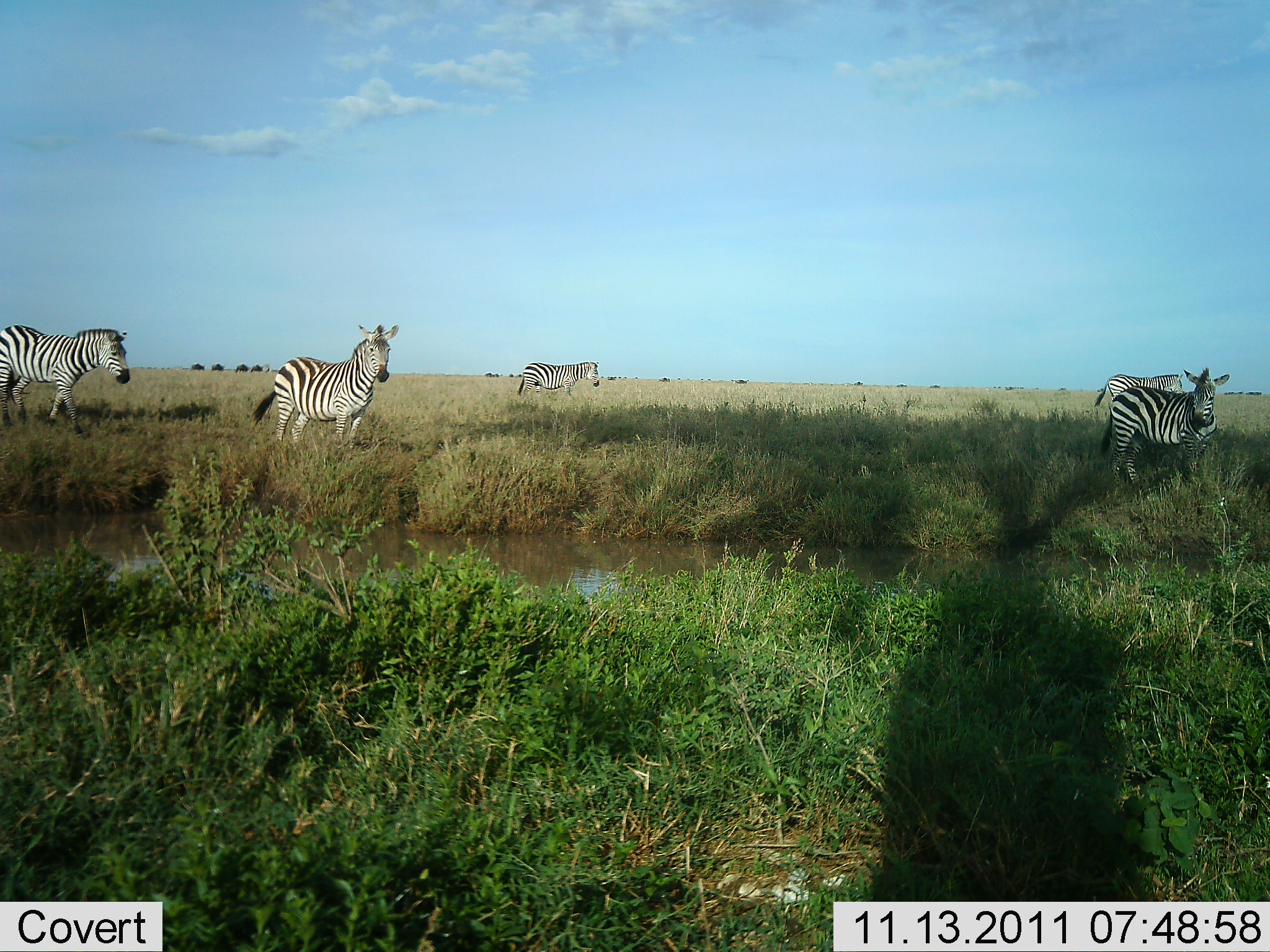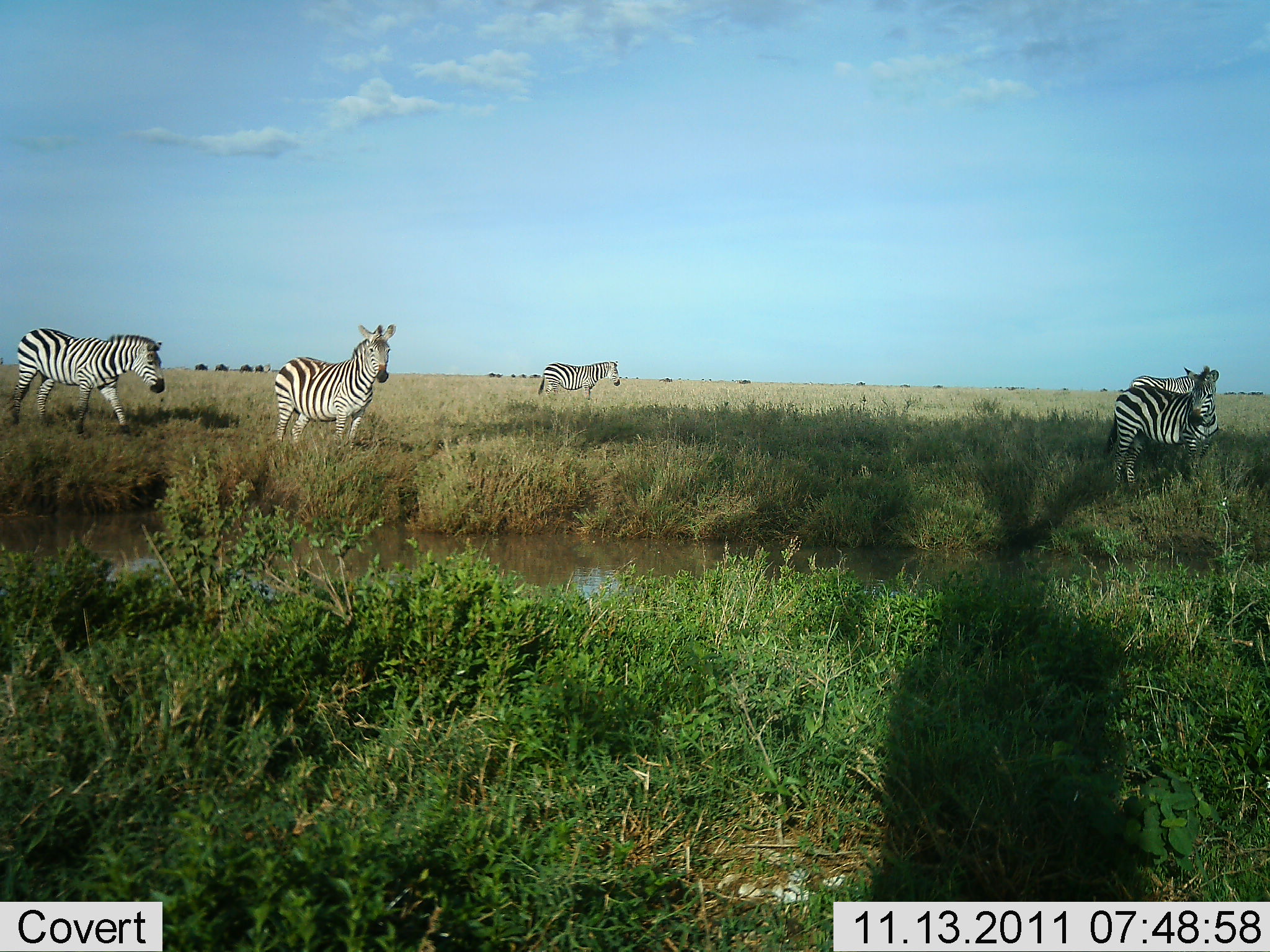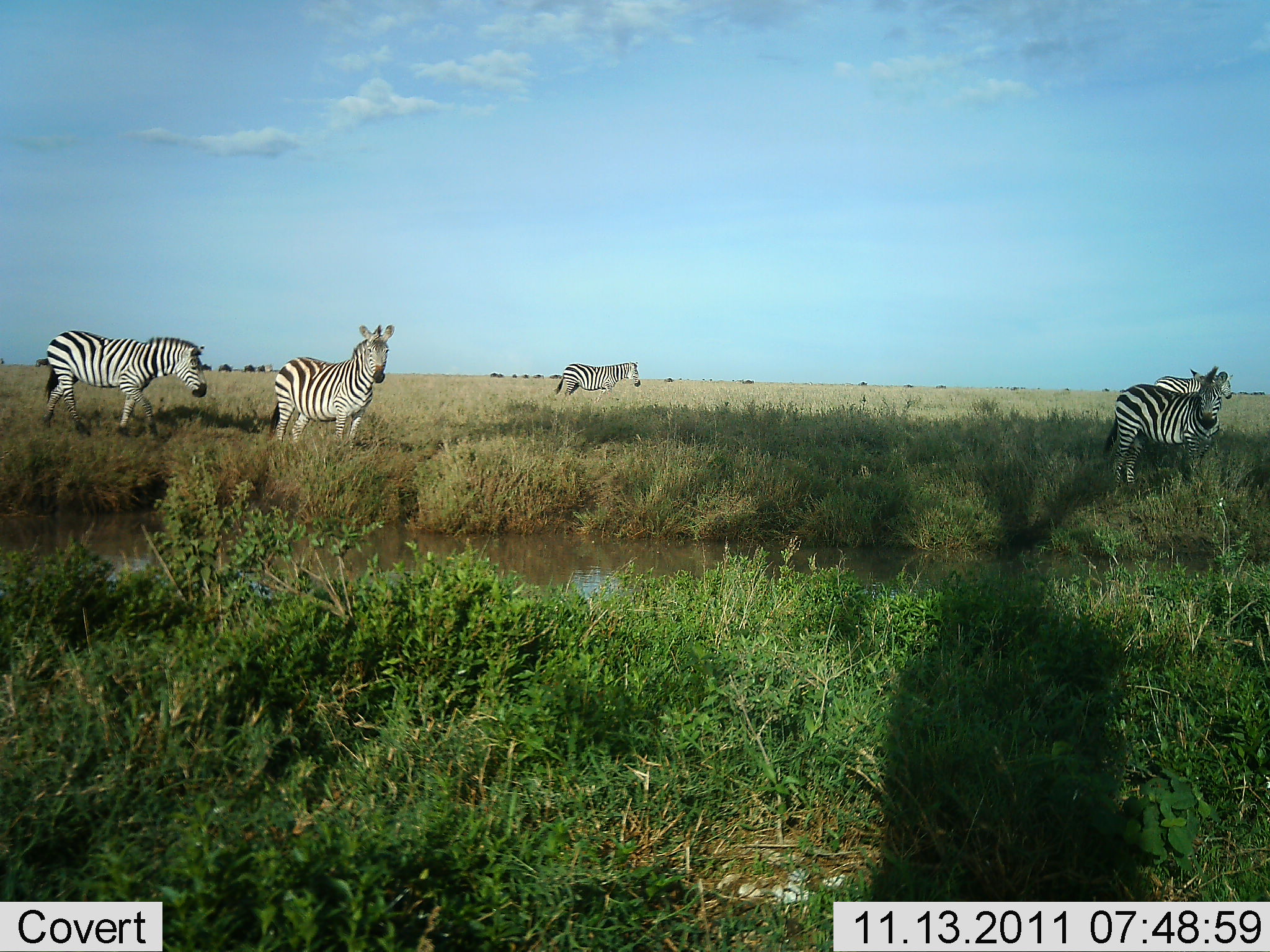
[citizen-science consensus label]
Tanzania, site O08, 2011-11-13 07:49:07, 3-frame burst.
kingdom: Animalia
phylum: Chordata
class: Mammalia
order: Perissodactyla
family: Equidae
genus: Equus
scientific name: Equus quagga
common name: plains zebra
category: zebra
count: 5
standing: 67%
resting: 0%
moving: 80%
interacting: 0%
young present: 0%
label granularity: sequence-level